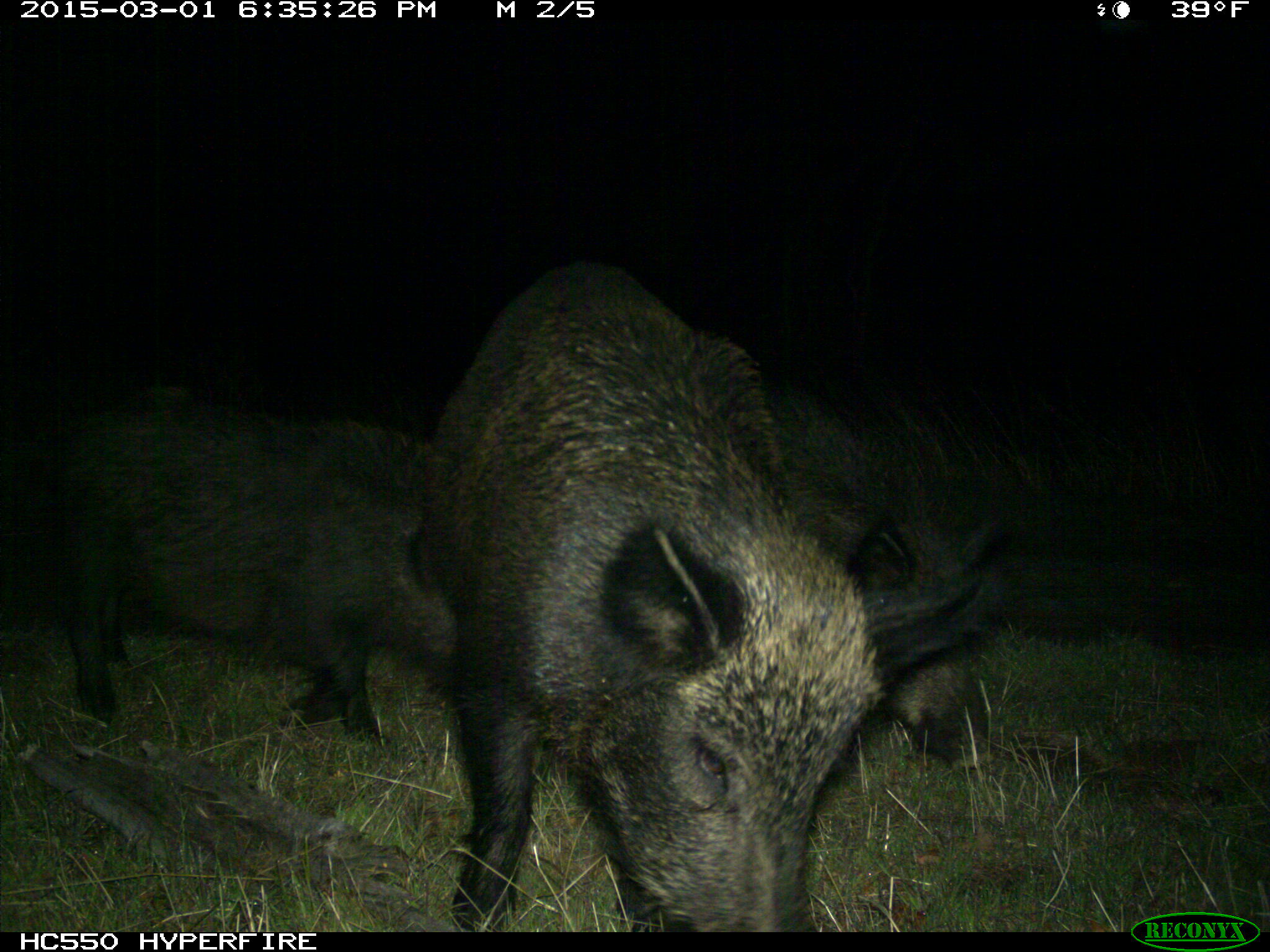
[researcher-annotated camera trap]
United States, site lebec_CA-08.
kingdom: Animalia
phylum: Chordata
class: Mammalia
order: Artiodactyla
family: Suidae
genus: Sus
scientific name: Sus scrofa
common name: wild boar